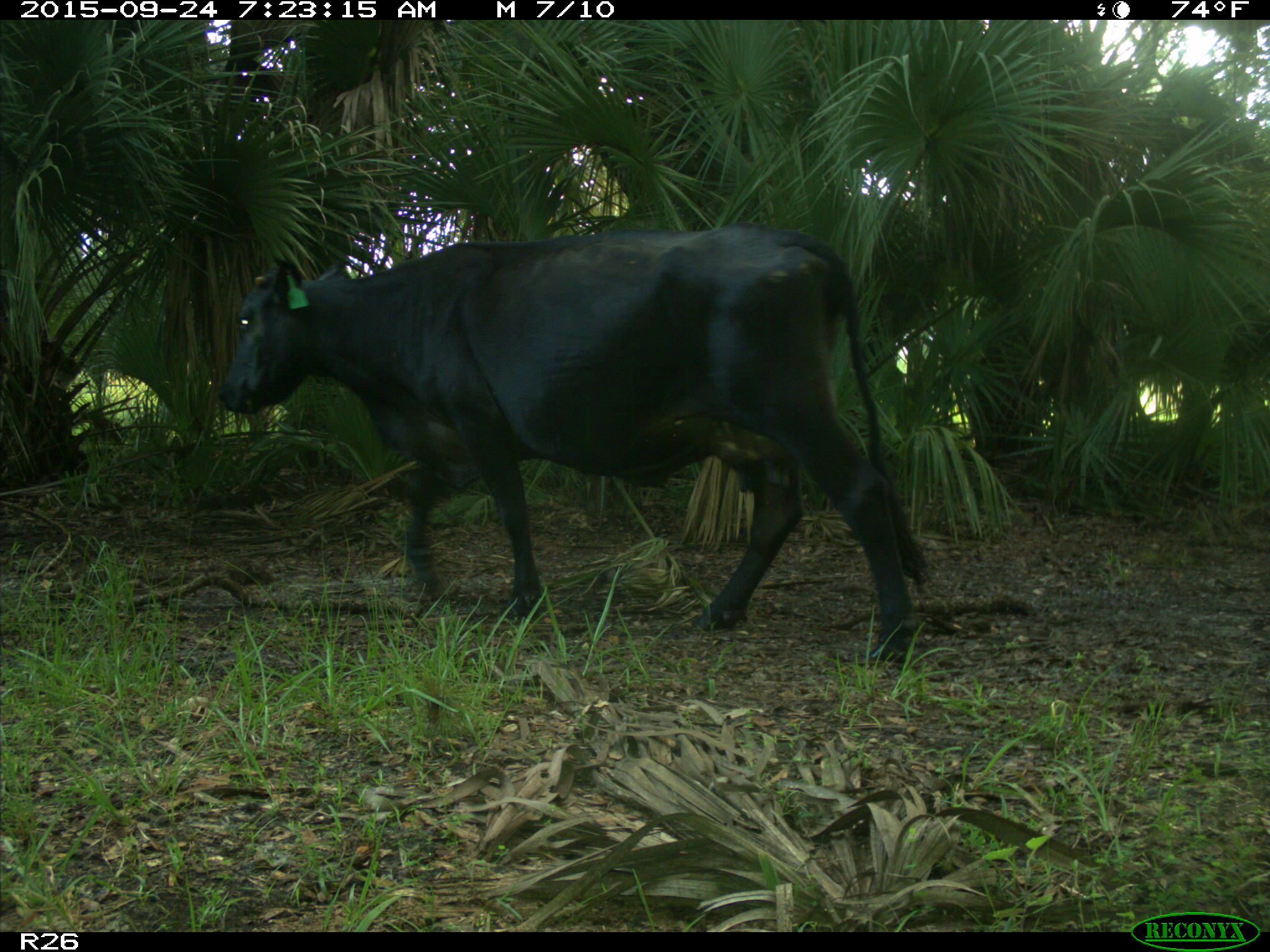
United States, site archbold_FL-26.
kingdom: Animalia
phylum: Chordata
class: Mammalia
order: Artiodactyla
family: Bovidae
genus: Bos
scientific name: Bos taurus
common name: domestic cow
Bos taurus (domestic cow).